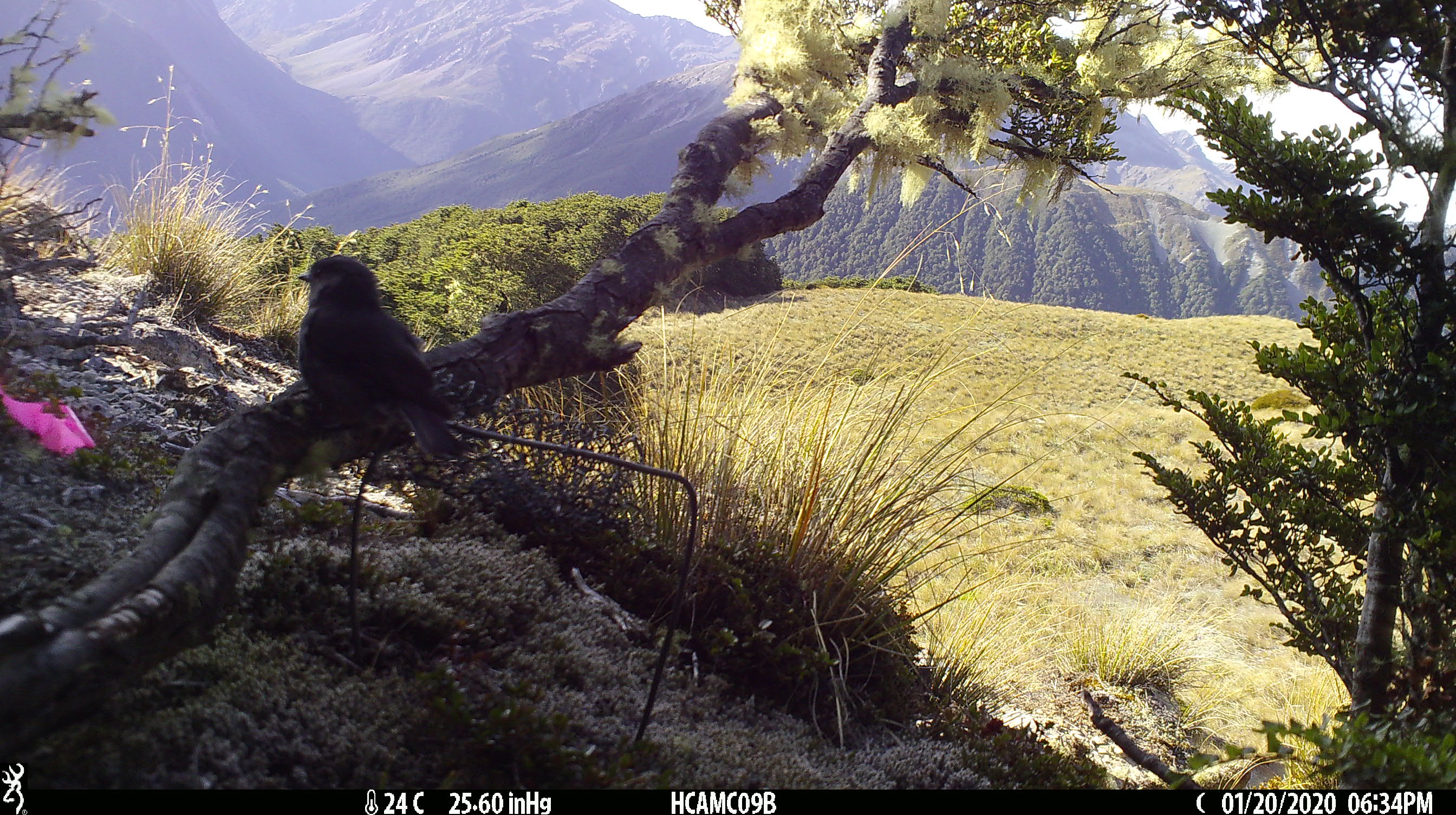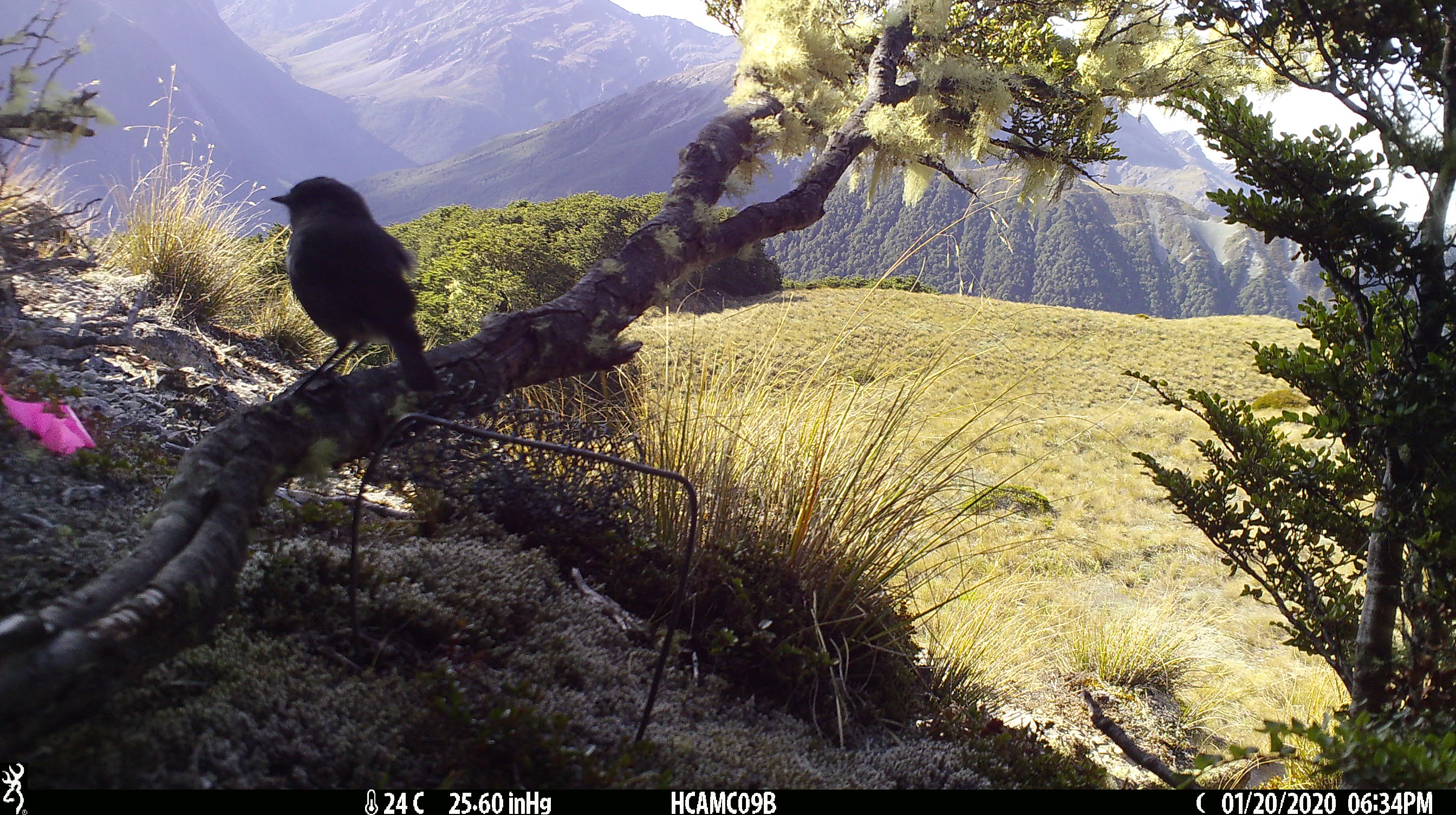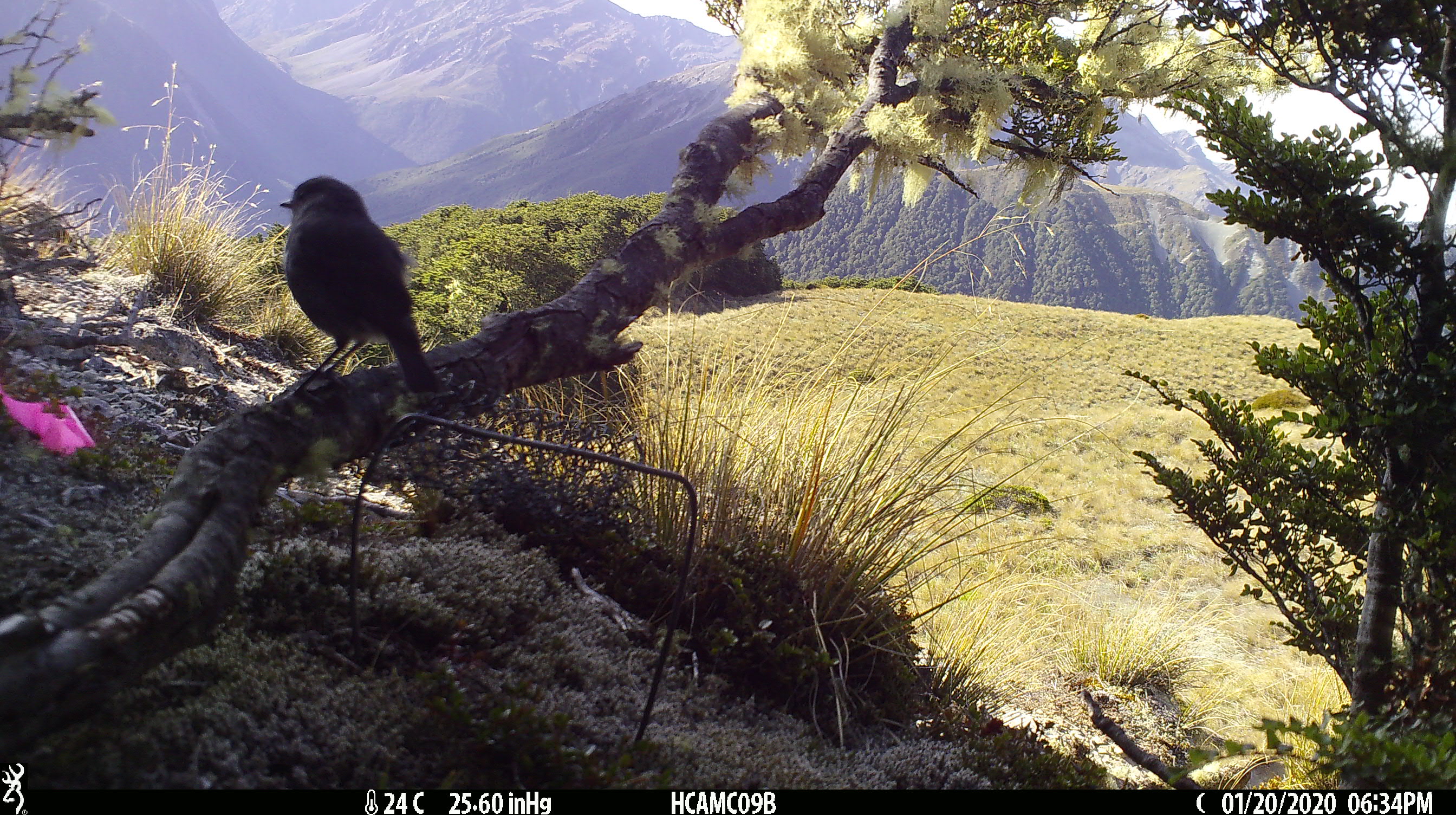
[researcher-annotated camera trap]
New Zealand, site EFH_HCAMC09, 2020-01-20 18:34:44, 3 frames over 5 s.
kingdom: Animalia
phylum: Chordata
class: Aves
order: Passeriformes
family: Petroicidae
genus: Petroica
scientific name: Petroica australis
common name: new zealand robin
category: robin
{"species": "robin (new zealand robin) (Petroica australis)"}